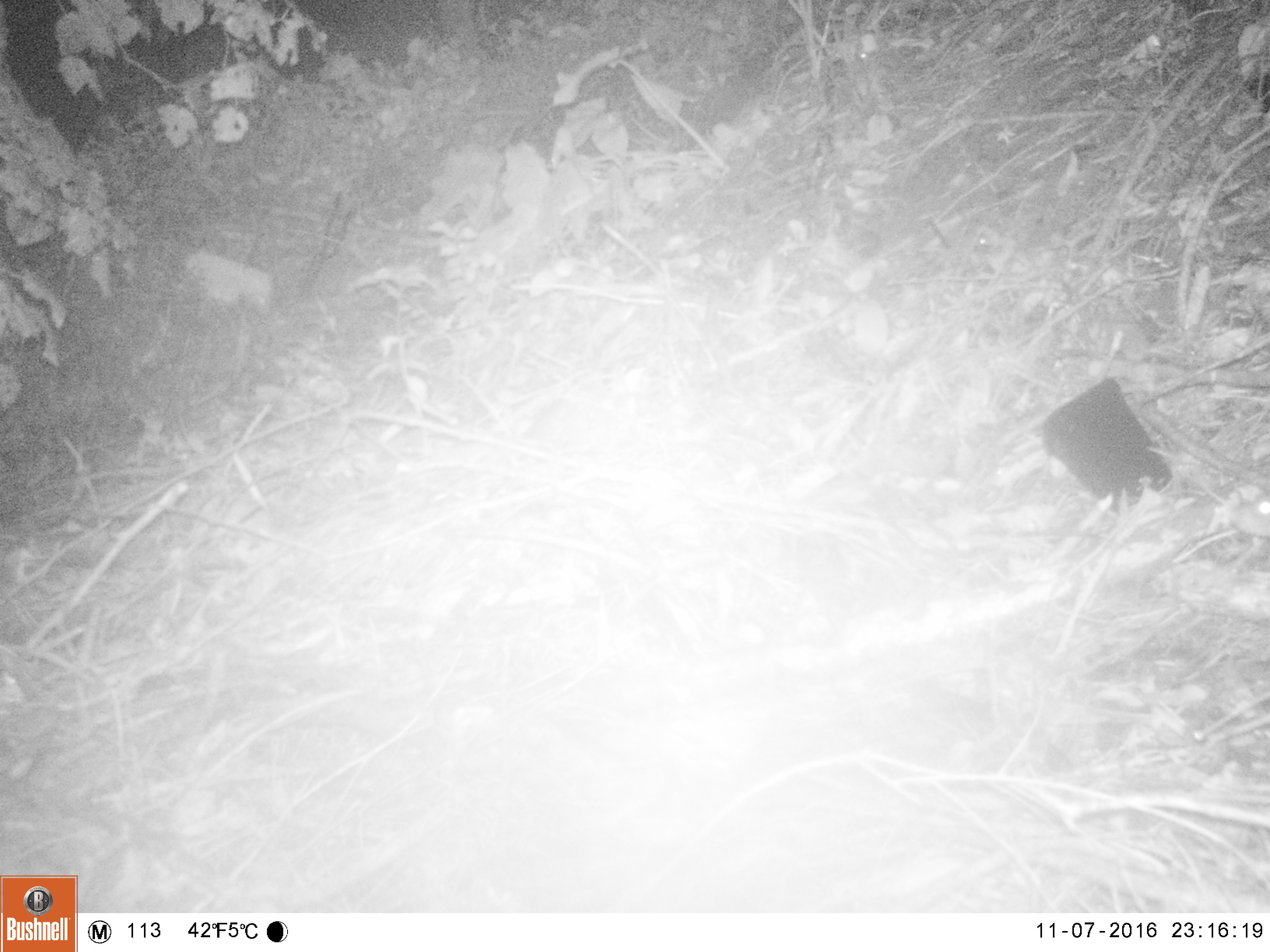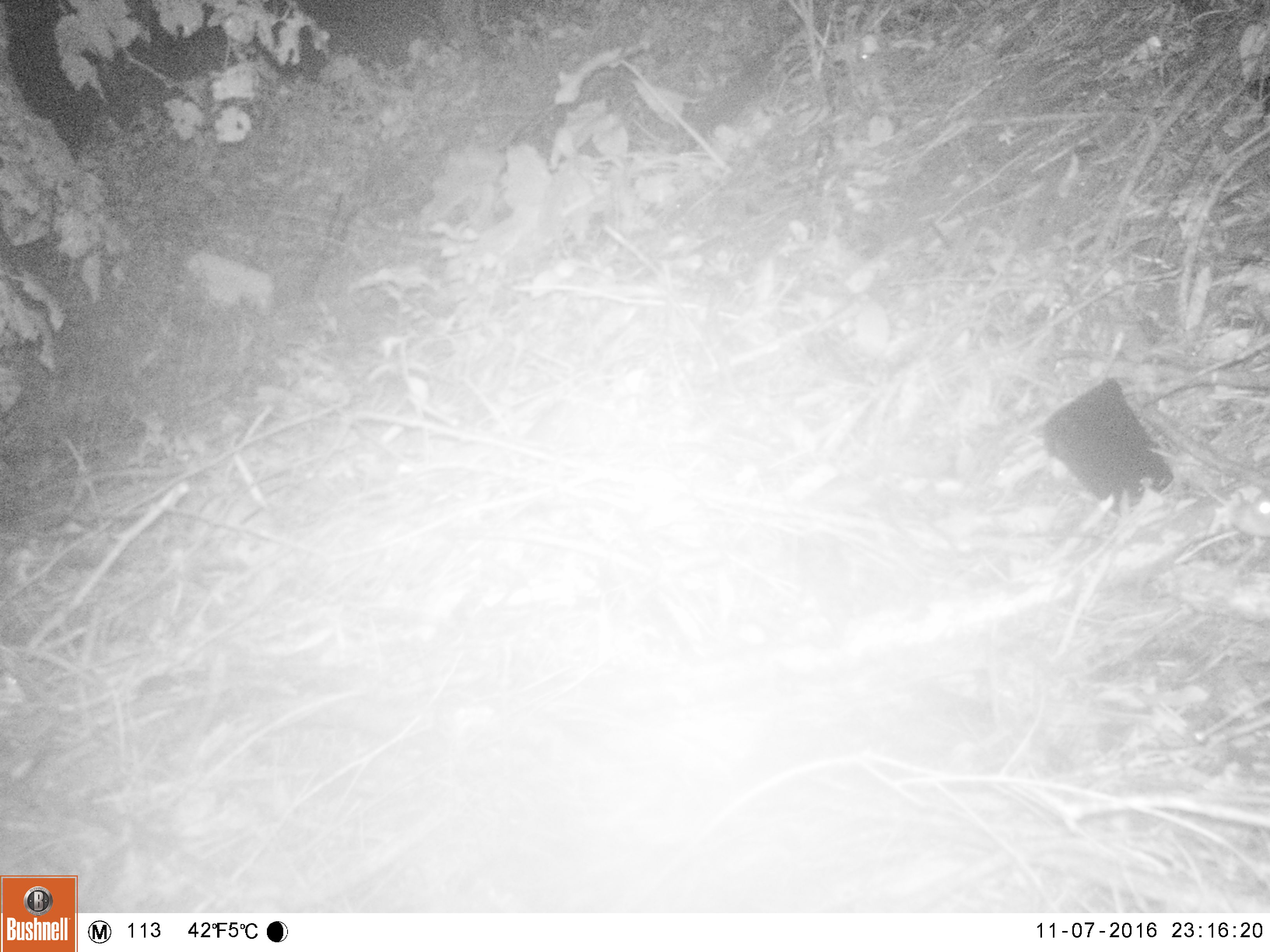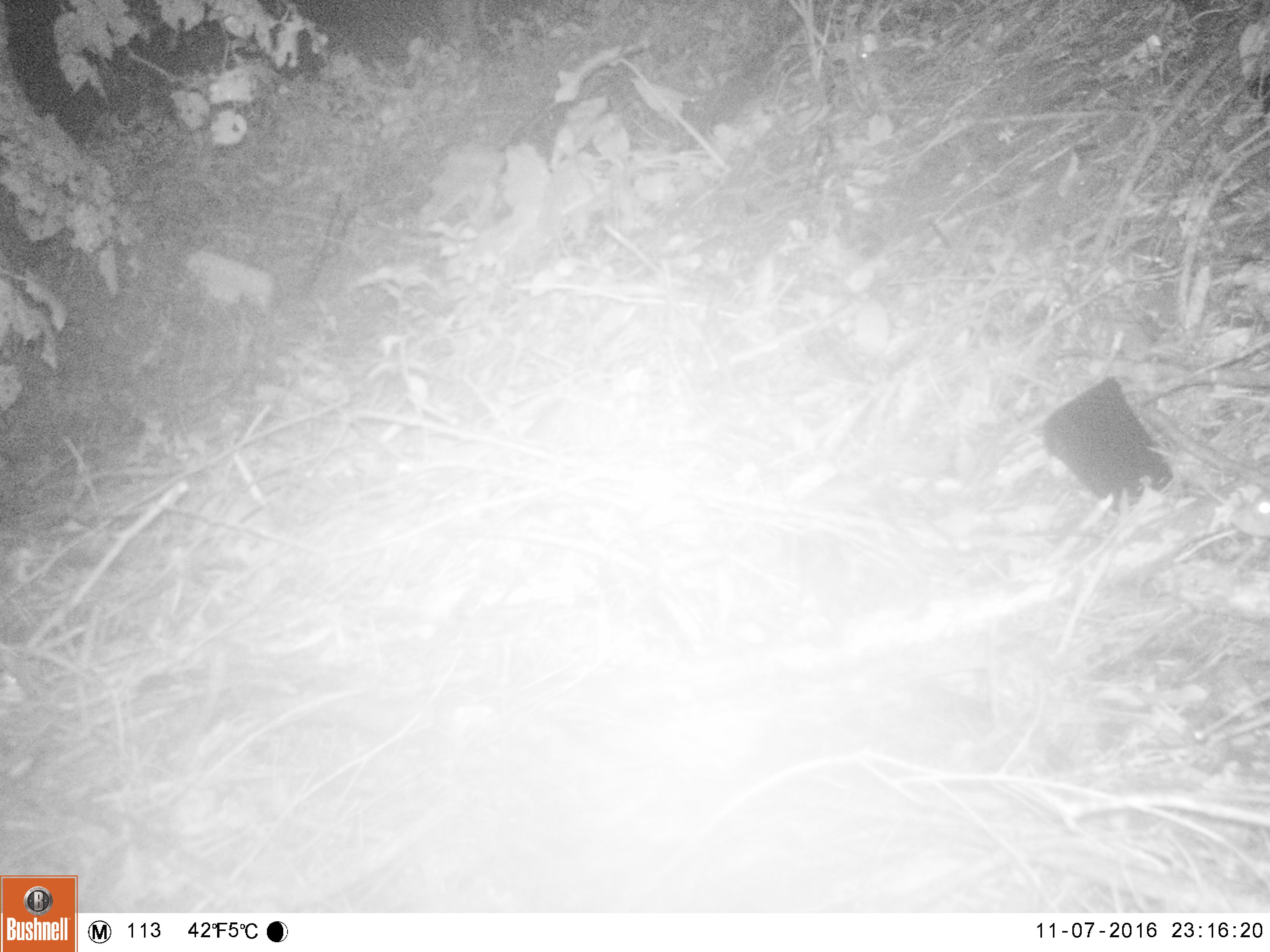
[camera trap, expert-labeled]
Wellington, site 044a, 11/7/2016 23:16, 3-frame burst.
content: unidentified animal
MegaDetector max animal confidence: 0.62